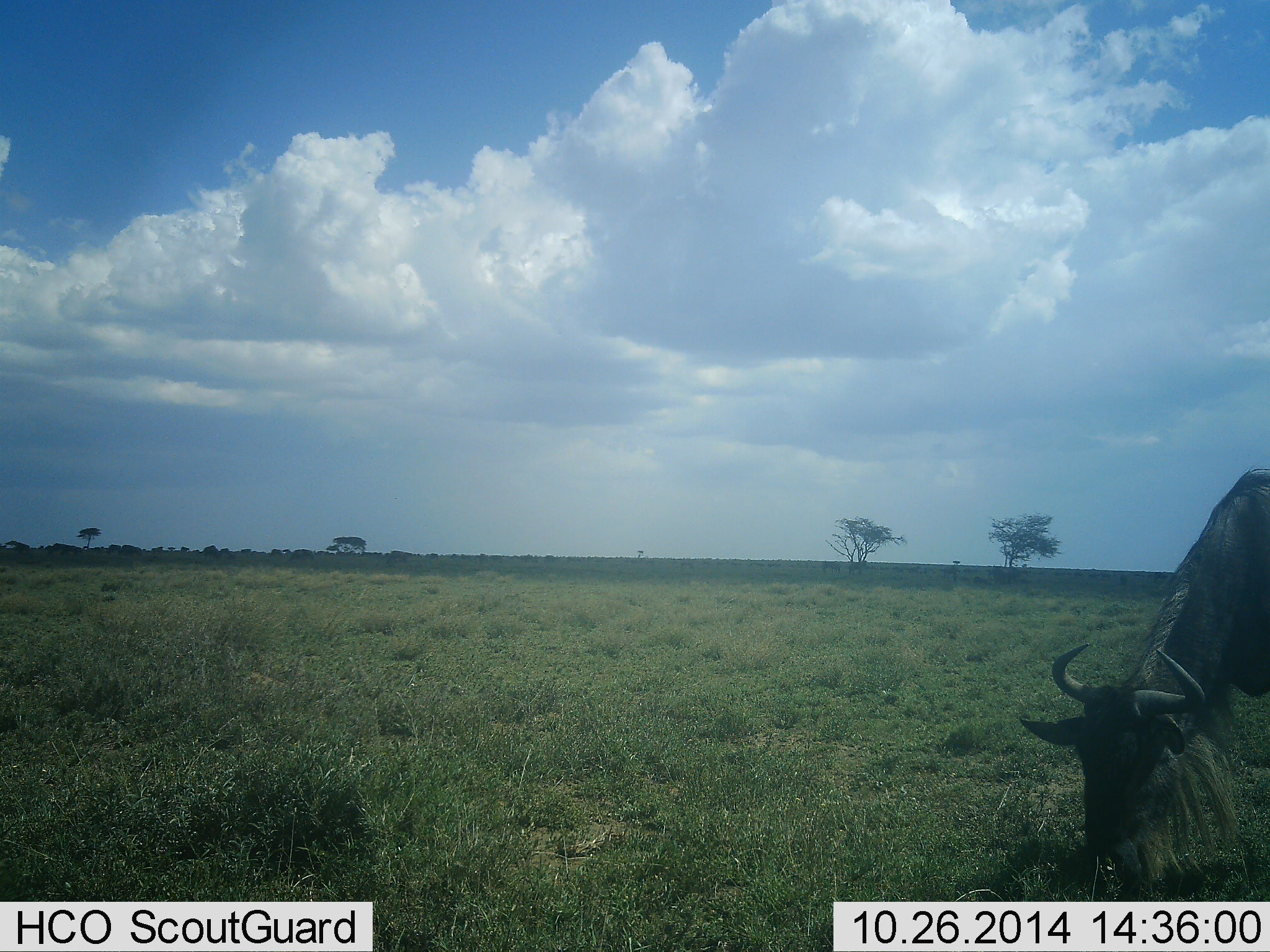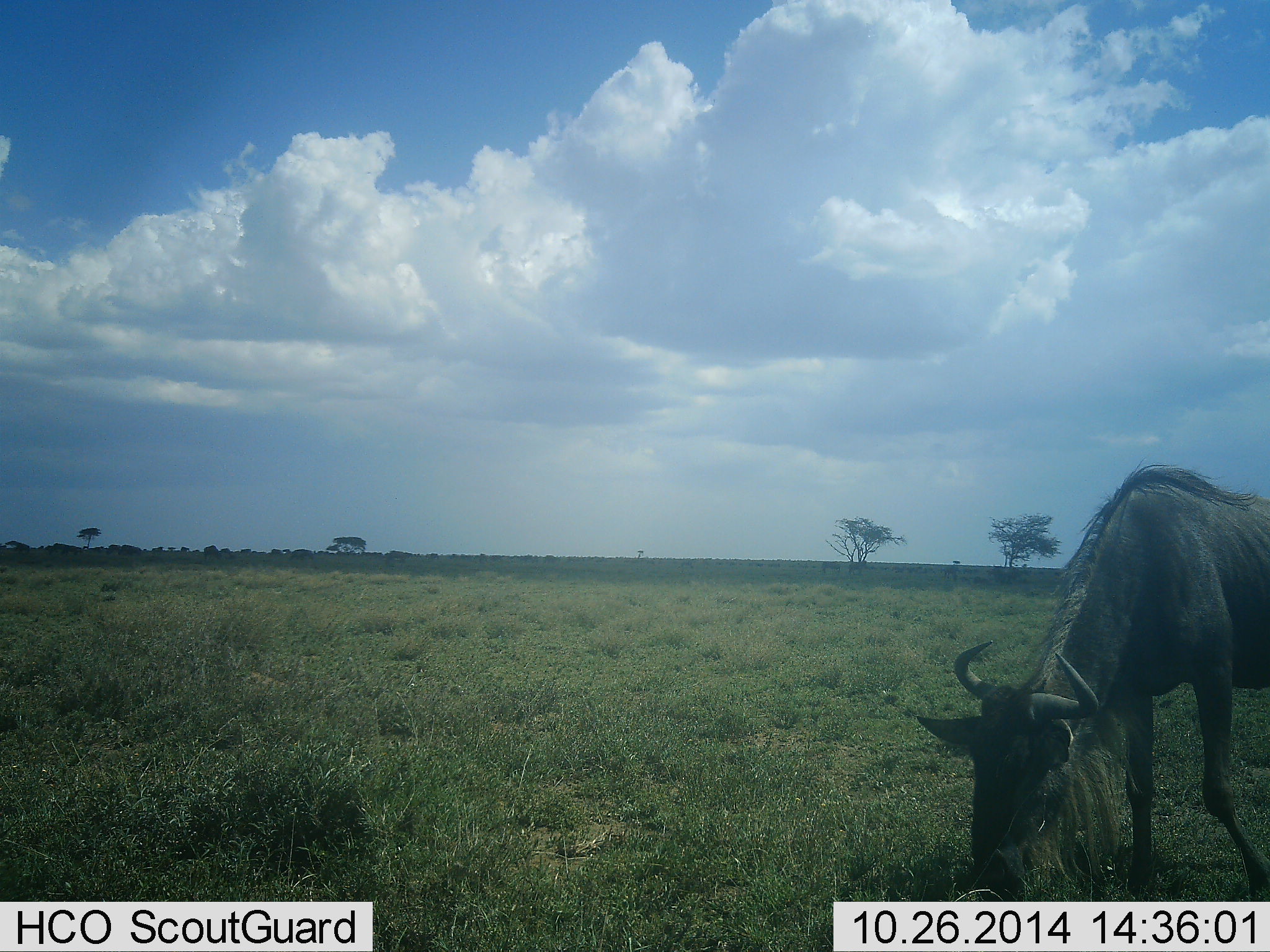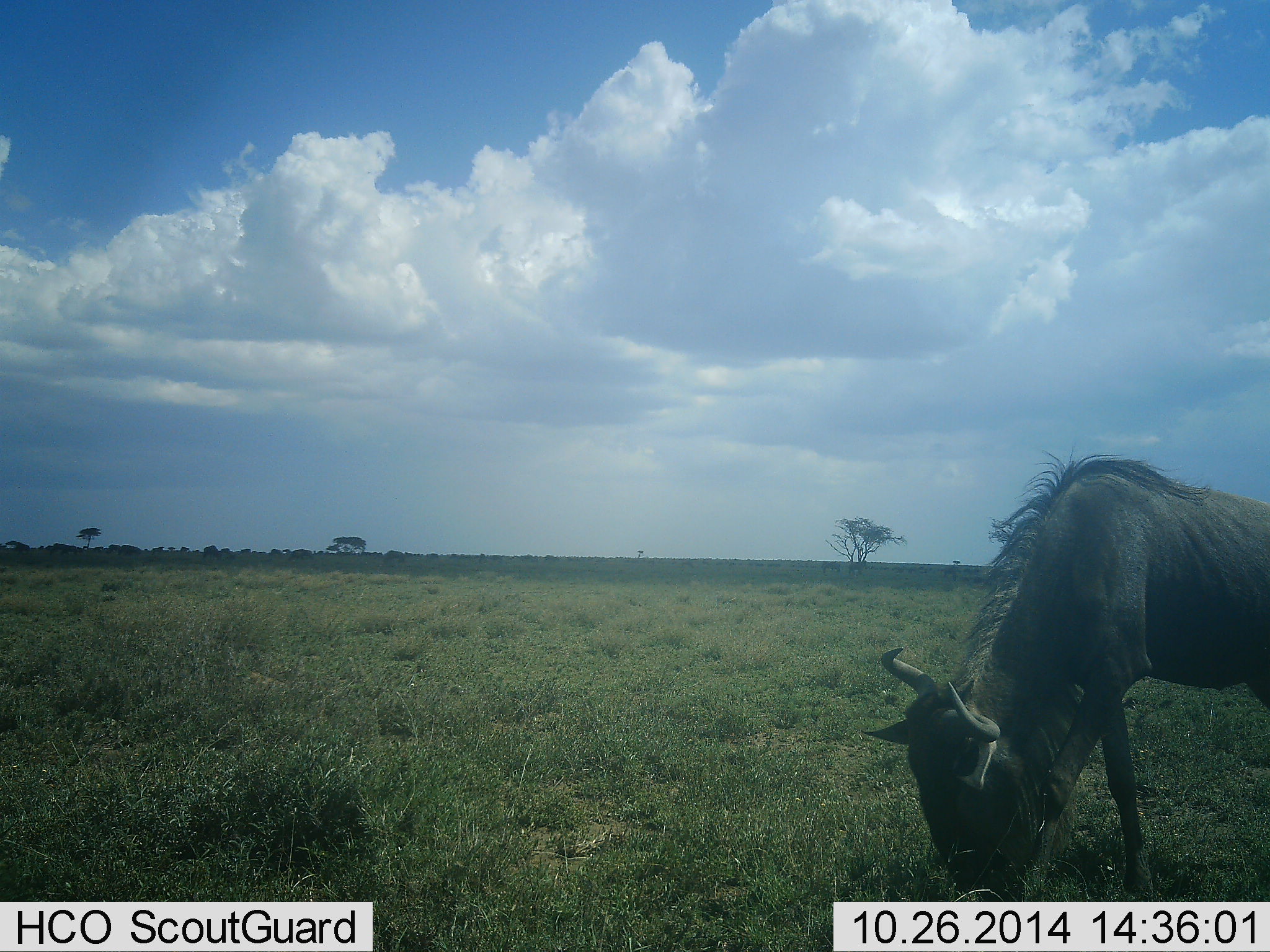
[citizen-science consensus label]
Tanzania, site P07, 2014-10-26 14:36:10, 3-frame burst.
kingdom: Animalia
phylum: Chordata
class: Mammalia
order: Artiodactyla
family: Bovidae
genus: Connochaetes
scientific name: Connochaetes taurinus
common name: blue wildebeest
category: wildebeest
Wildebeest (blue wildebeest) (Connochaetes taurinus), count 1. Behavior (volunteer vote fractions): standing 10%, resting 0%, moving 30%, interacting 0%. Young present (vote fraction): 0%. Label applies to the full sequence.